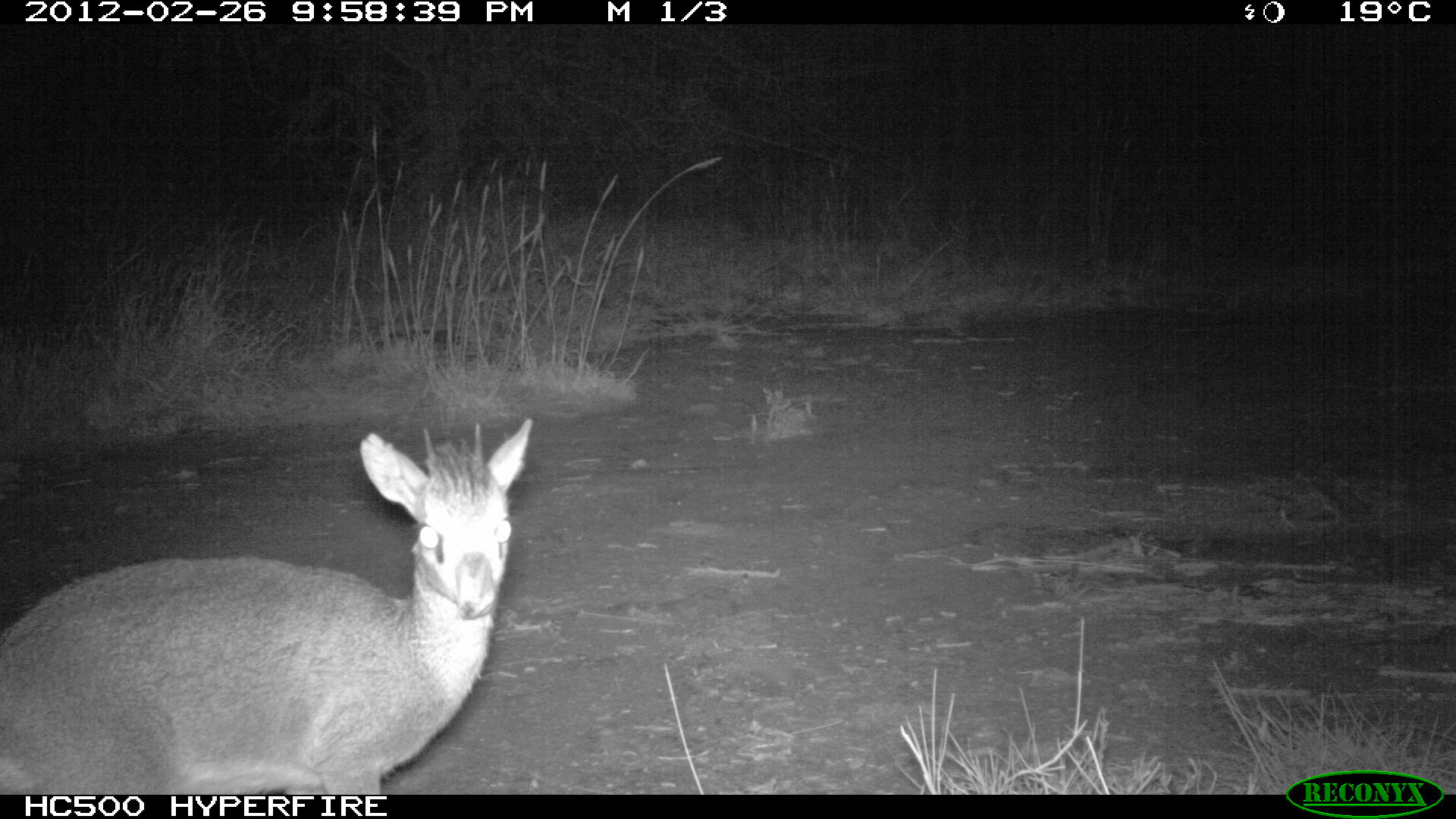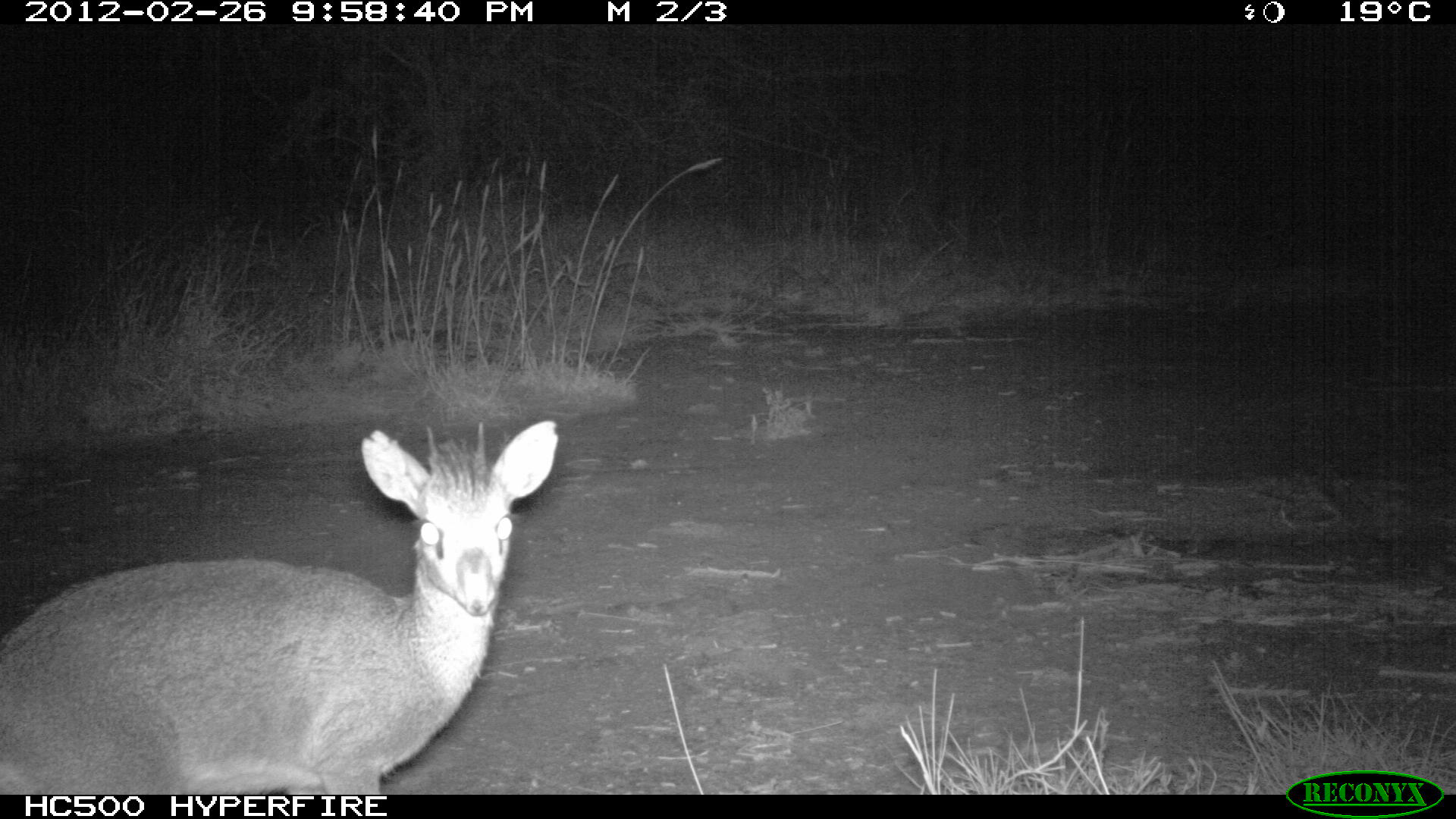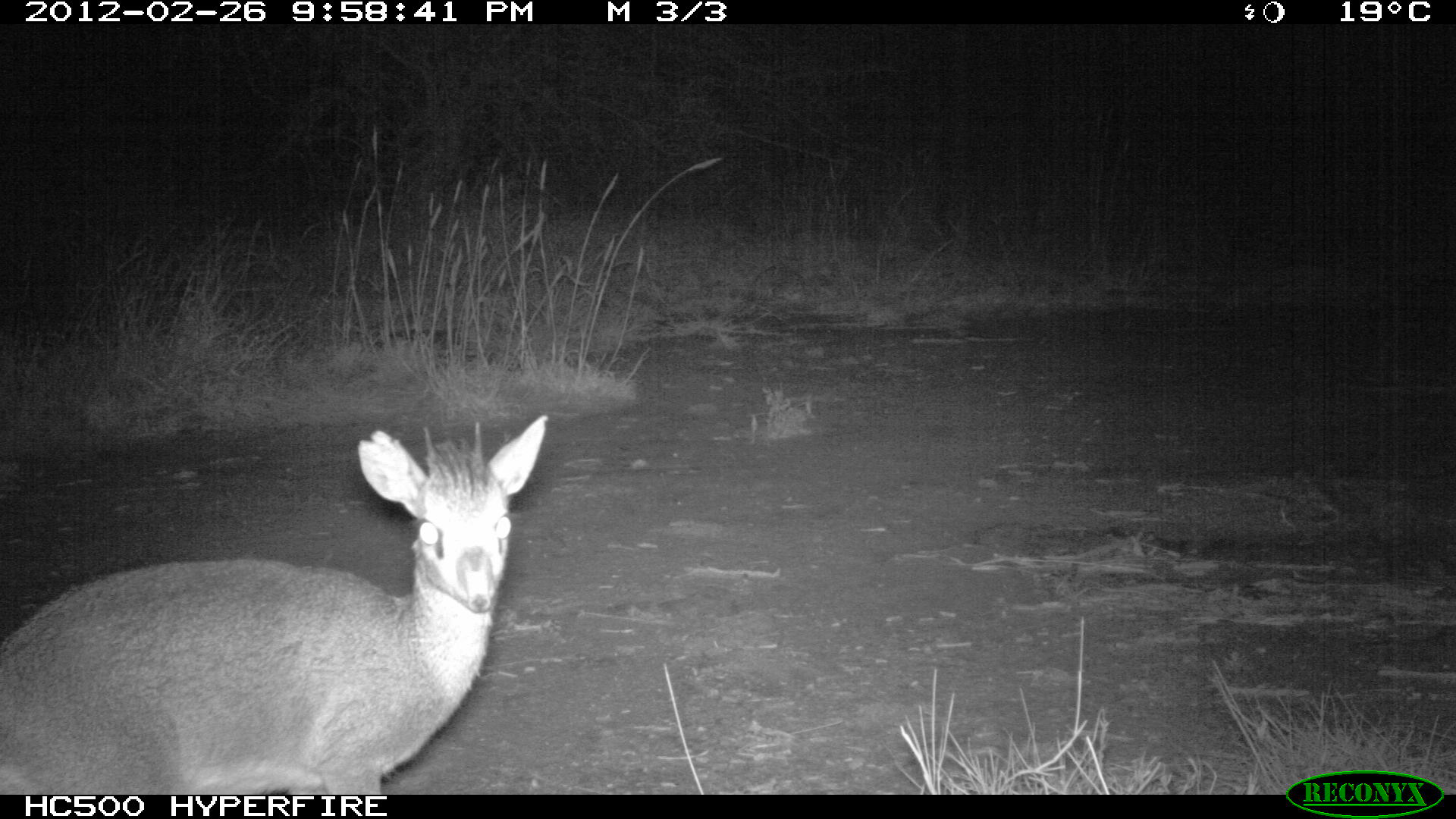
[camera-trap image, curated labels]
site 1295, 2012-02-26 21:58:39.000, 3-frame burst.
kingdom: Animalia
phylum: Chordata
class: Mammalia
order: Artiodactyla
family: Bovidae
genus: Madoqua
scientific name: Madoqua guentheri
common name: günther's dik-dik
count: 1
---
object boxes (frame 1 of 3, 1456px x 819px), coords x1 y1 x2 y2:
madoqua guentheri: 0 415 534 793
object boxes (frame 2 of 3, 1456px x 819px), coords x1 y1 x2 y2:
madoqua guentheri: 0 417 560 793